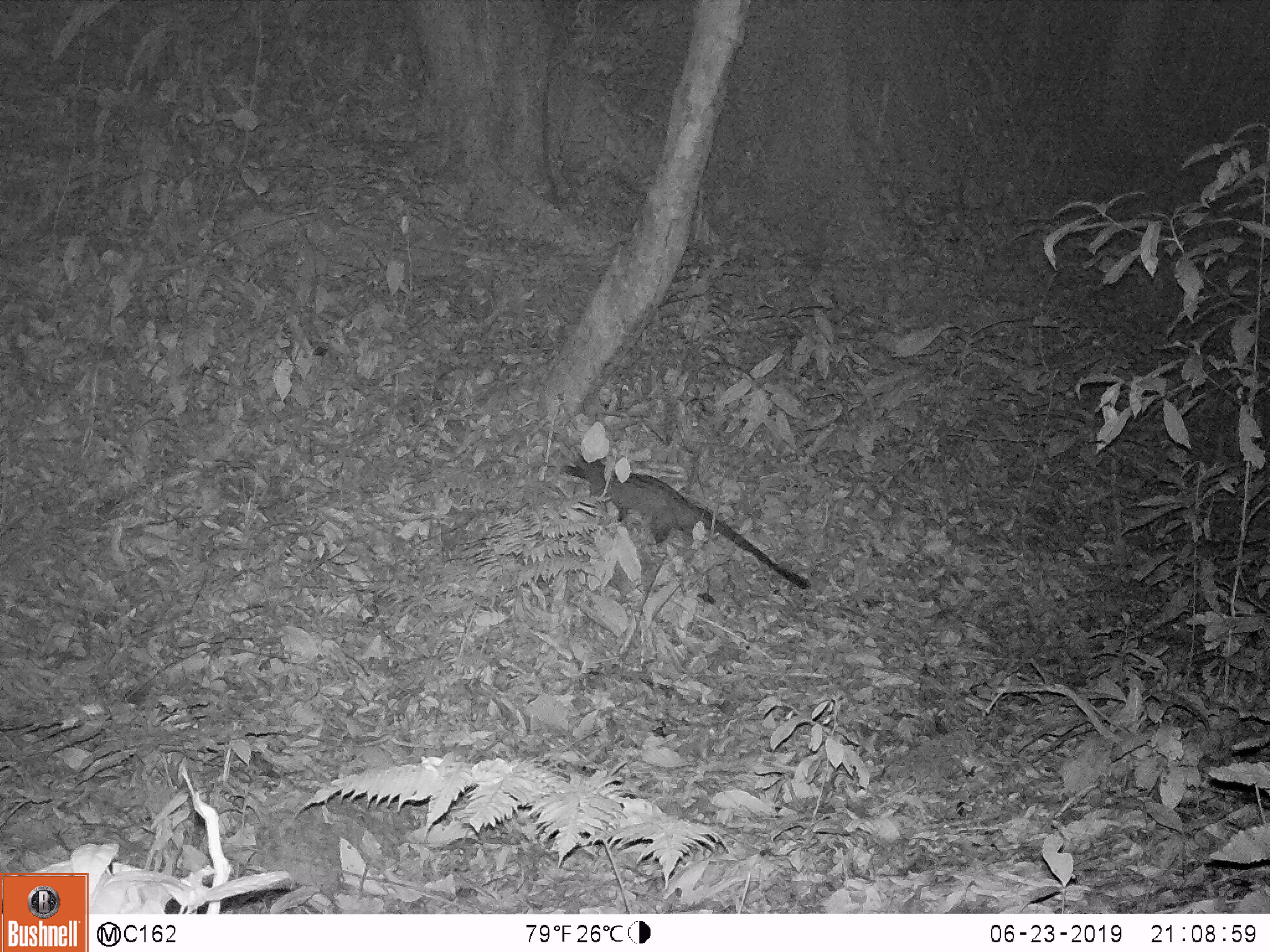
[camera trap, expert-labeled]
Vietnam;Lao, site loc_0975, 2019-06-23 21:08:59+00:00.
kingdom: Animalia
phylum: Chordata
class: Mammalia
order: Carnivora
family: Viverridae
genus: Paradoxurus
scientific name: Paradoxurus hermaphroditus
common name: common palm civet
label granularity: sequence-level